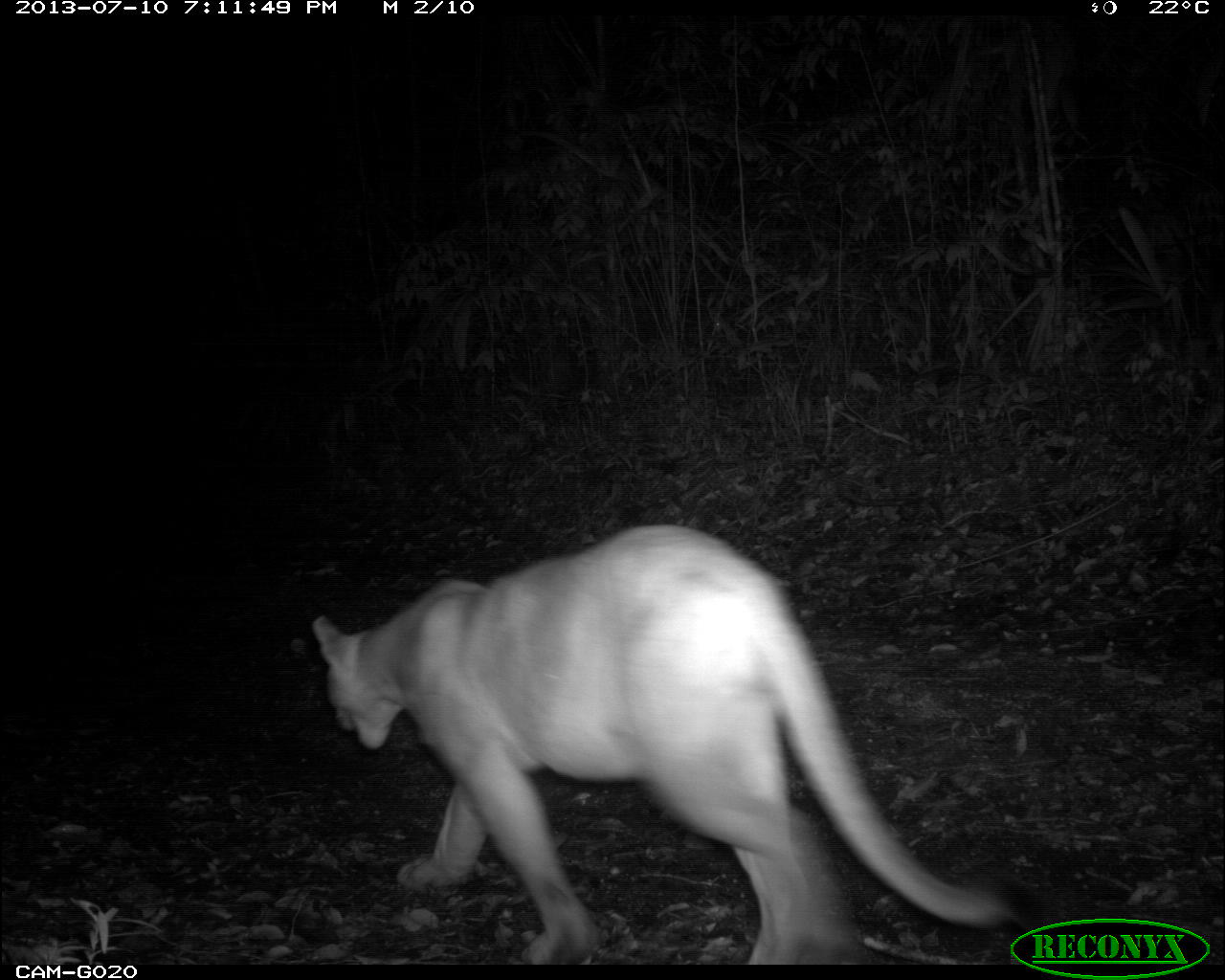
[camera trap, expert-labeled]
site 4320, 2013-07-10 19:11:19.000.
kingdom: Animalia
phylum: Chordata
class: Mammalia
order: Carnivora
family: Felidae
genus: Puma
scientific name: Puma concolor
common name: mountain lion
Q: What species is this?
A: Puma concolor (mountain lion).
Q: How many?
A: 1.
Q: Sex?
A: Male.